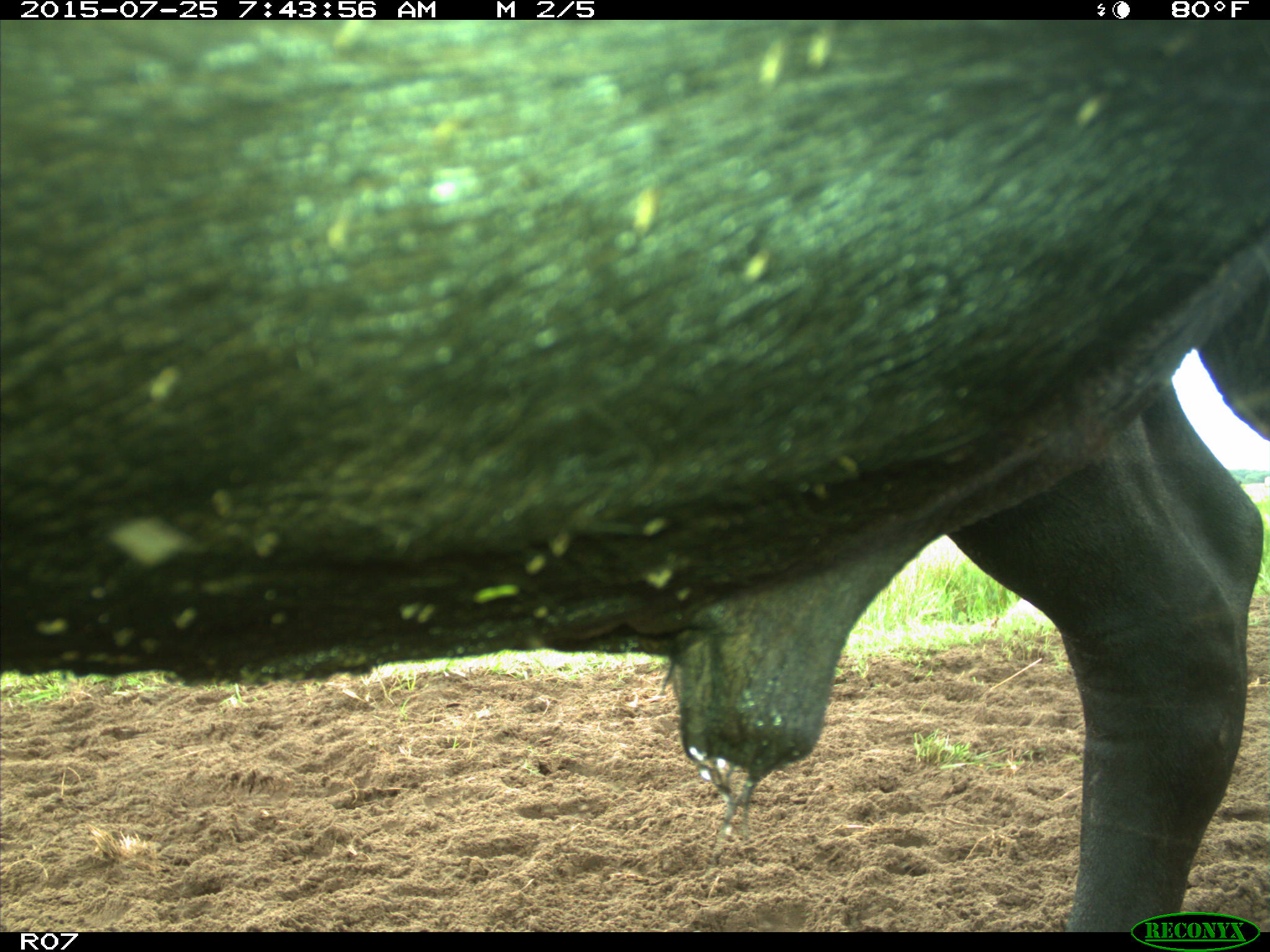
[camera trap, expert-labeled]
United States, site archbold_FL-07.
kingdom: Animalia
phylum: Chordata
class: Mammalia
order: Artiodactyla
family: Bovidae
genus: Bos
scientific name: Bos taurus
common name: domestic cow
Bos taurus (domestic cow).